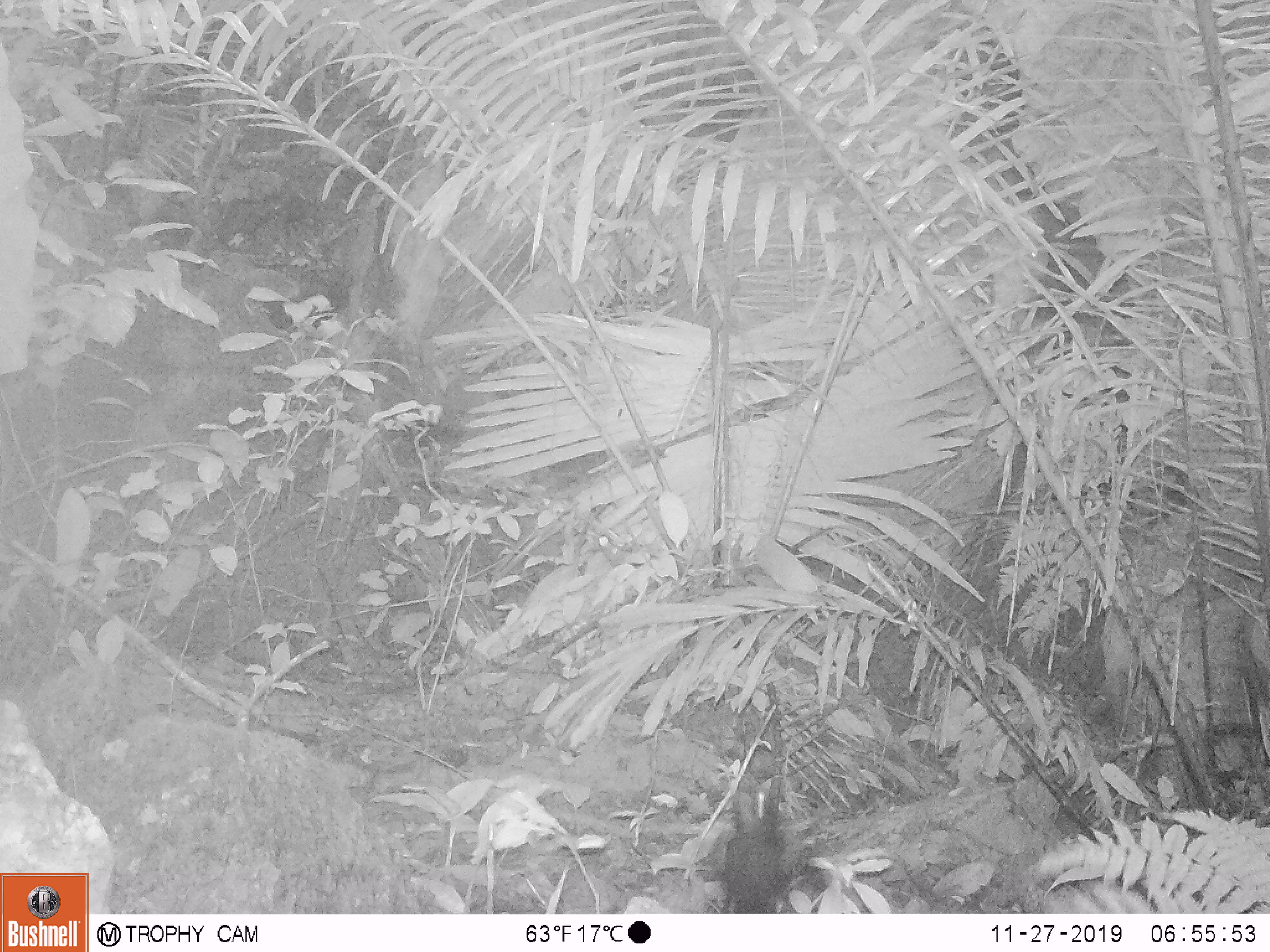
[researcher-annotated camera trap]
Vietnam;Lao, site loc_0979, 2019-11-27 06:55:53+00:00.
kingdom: Animalia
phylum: Chordata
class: Aves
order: Passeriformes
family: Muscicapidae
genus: Myophonus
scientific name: Myophonus caeruleus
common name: blue whistling thrush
Blue whistling thrush (Myophonus caeruleus). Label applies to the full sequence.